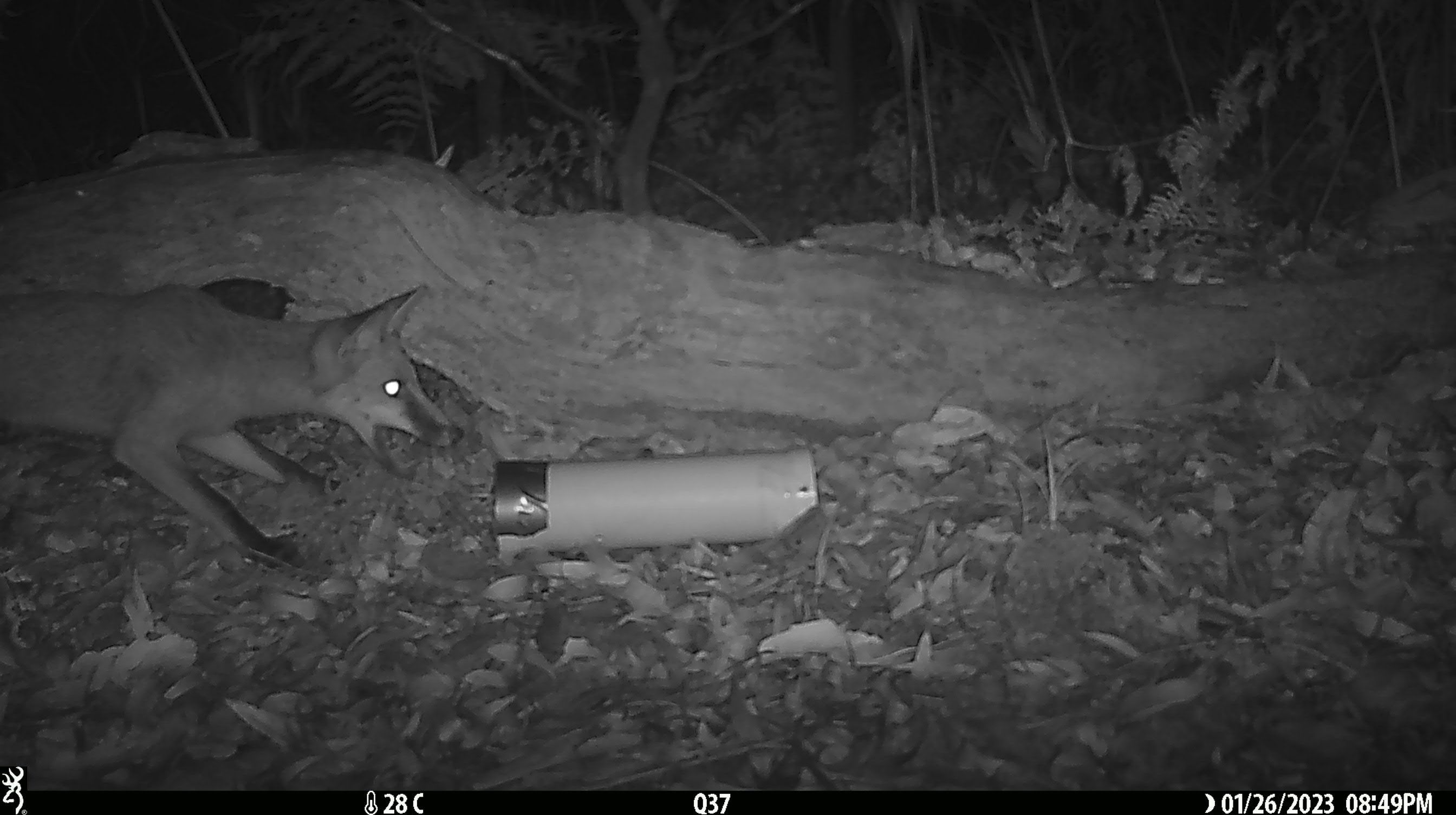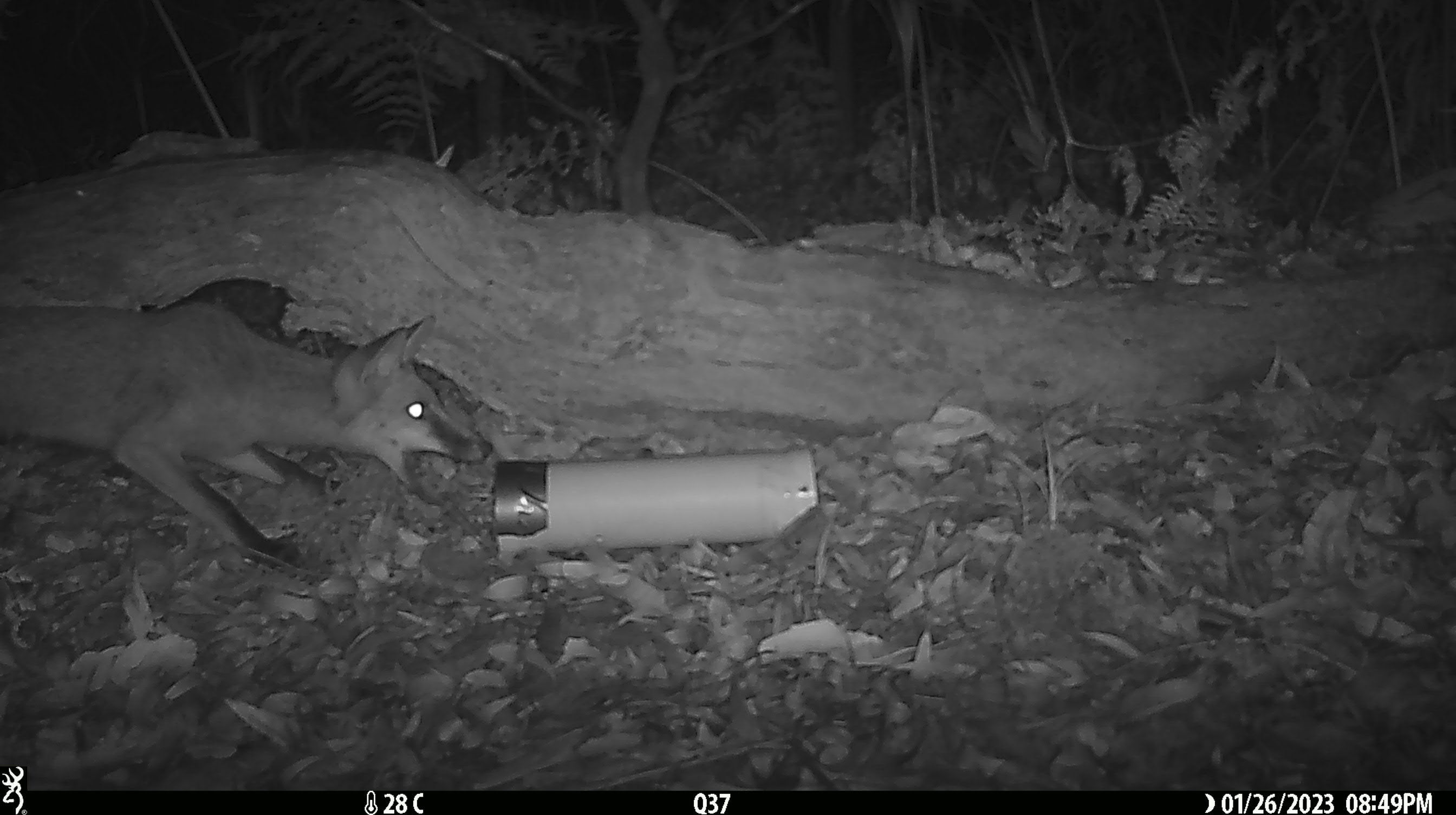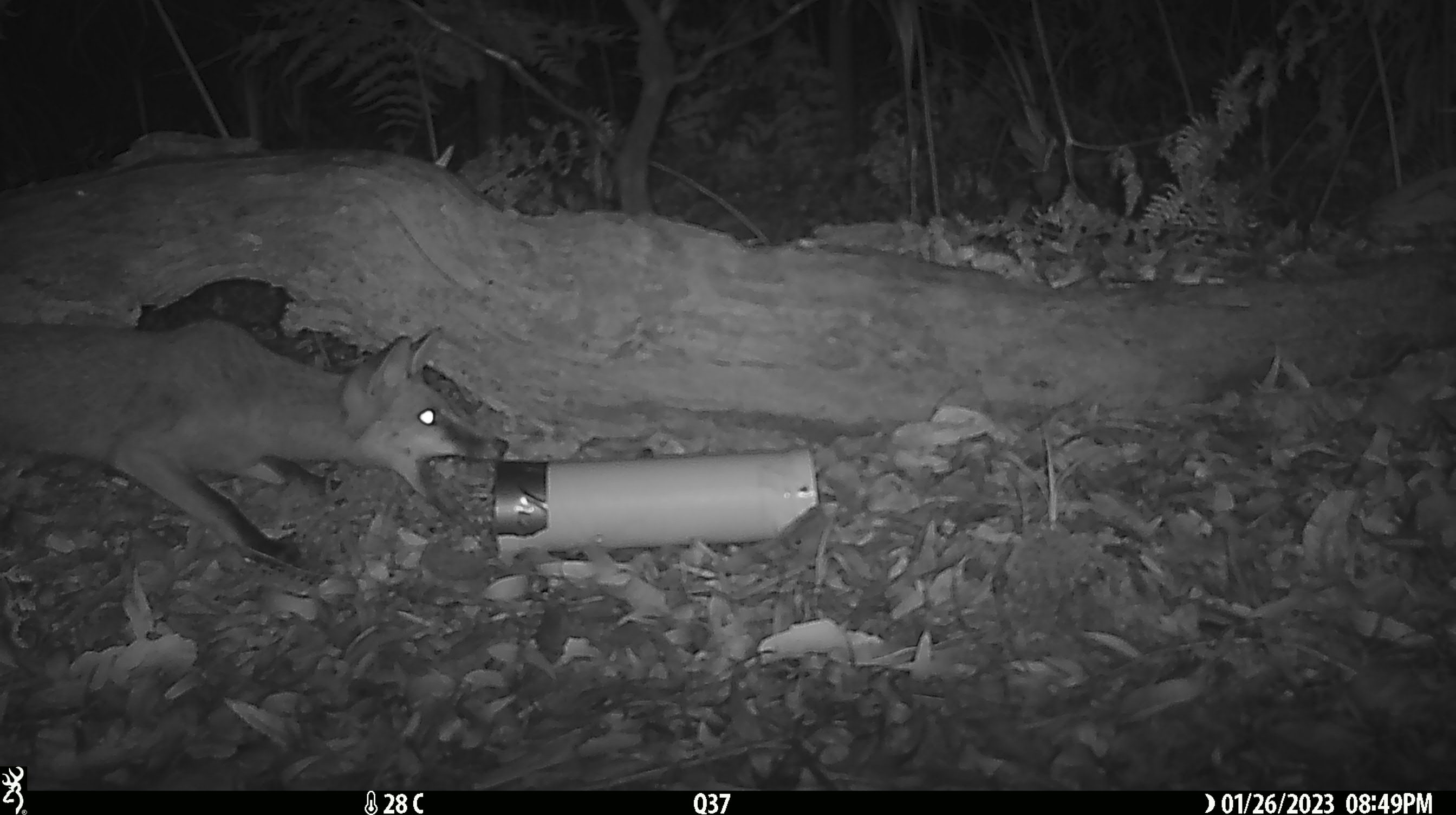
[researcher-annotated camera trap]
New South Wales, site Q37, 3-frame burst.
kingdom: Animalia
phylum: Chordata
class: Mammalia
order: Carnivora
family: Canidae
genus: Vulpes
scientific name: Vulpes vulpes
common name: red fox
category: fox